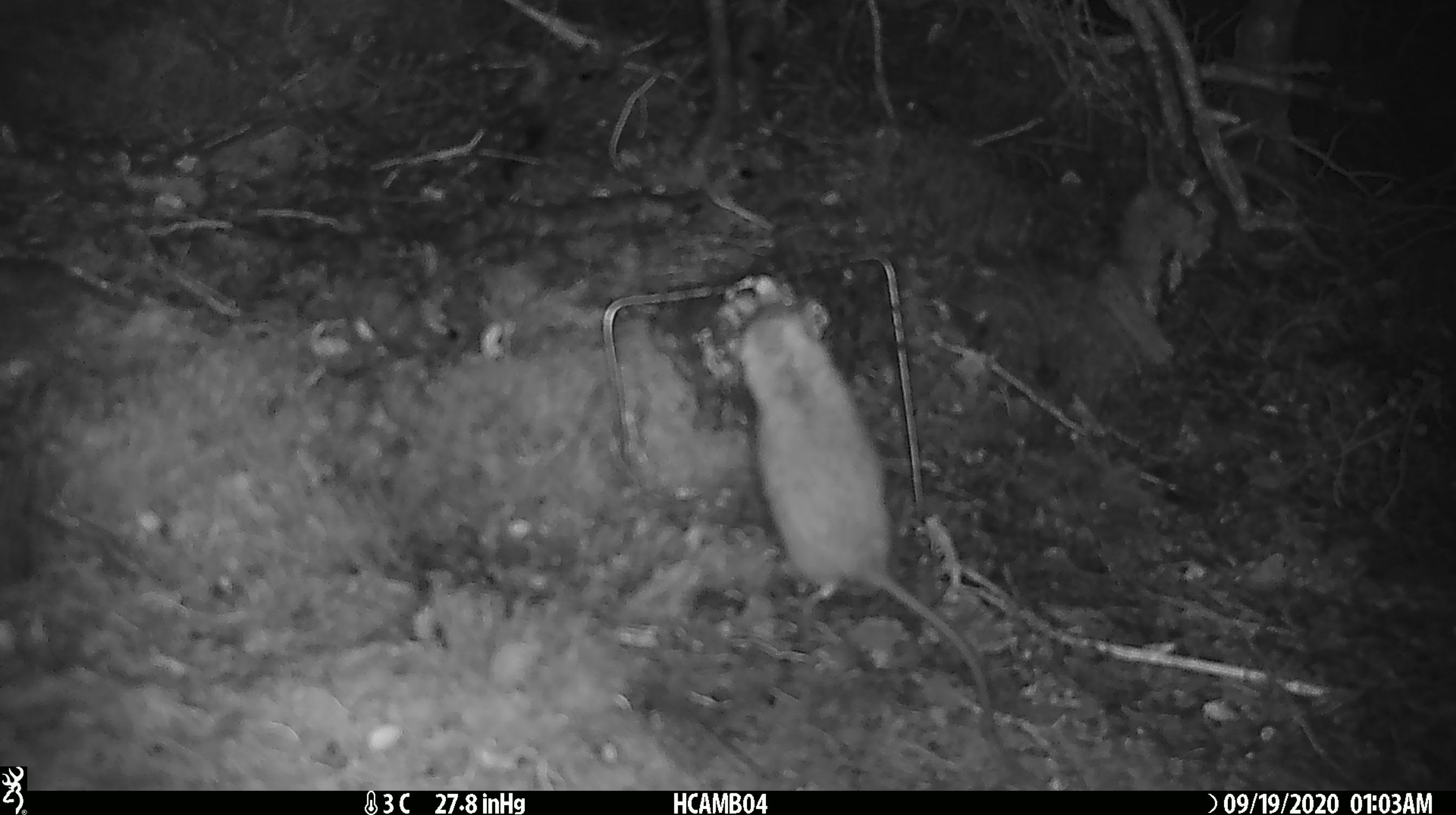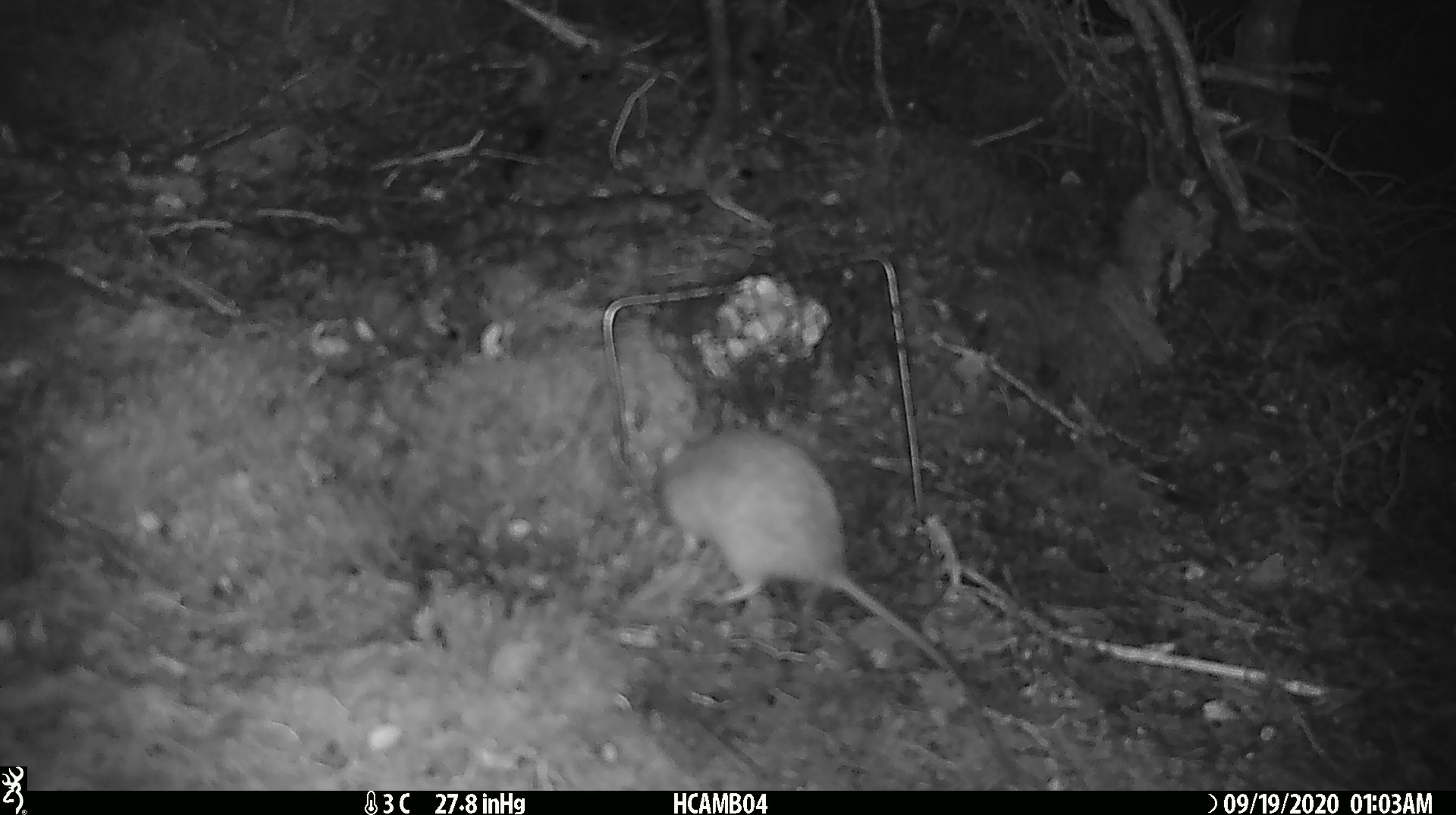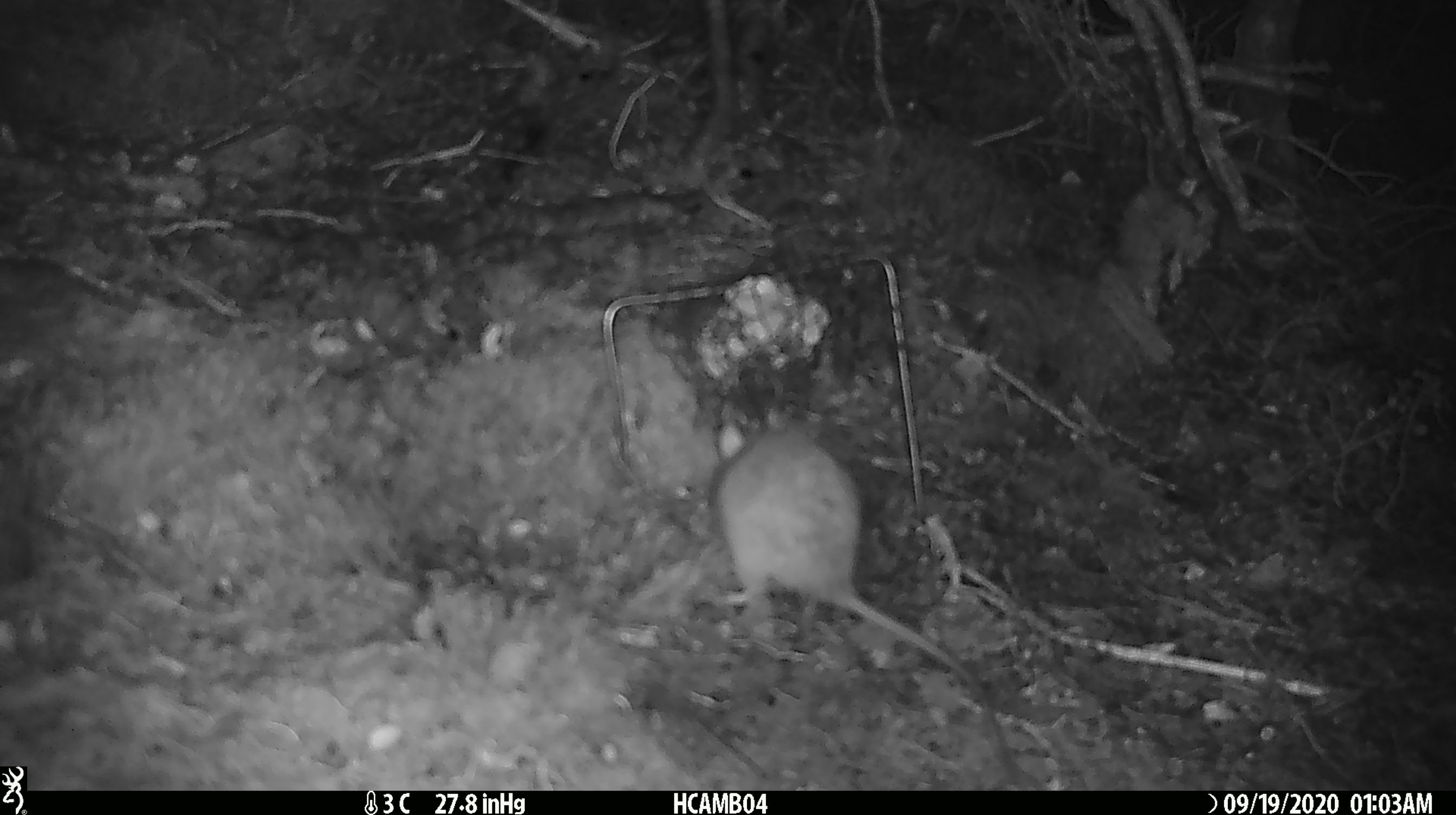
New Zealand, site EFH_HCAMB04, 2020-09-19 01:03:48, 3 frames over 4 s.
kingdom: Animalia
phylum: Chordata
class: Mammalia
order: Rodentia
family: Muridae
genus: Rattus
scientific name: Rattus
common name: rat